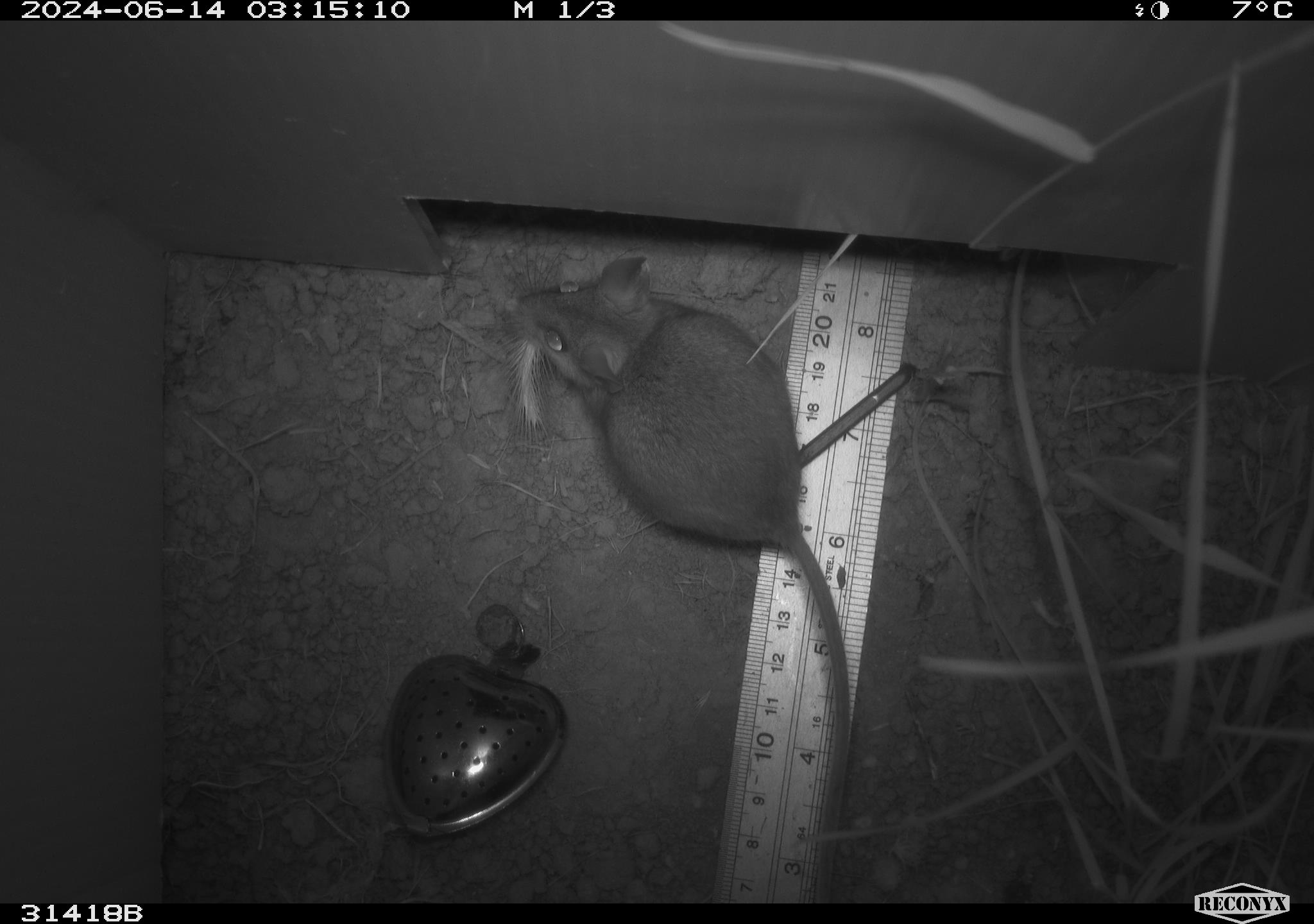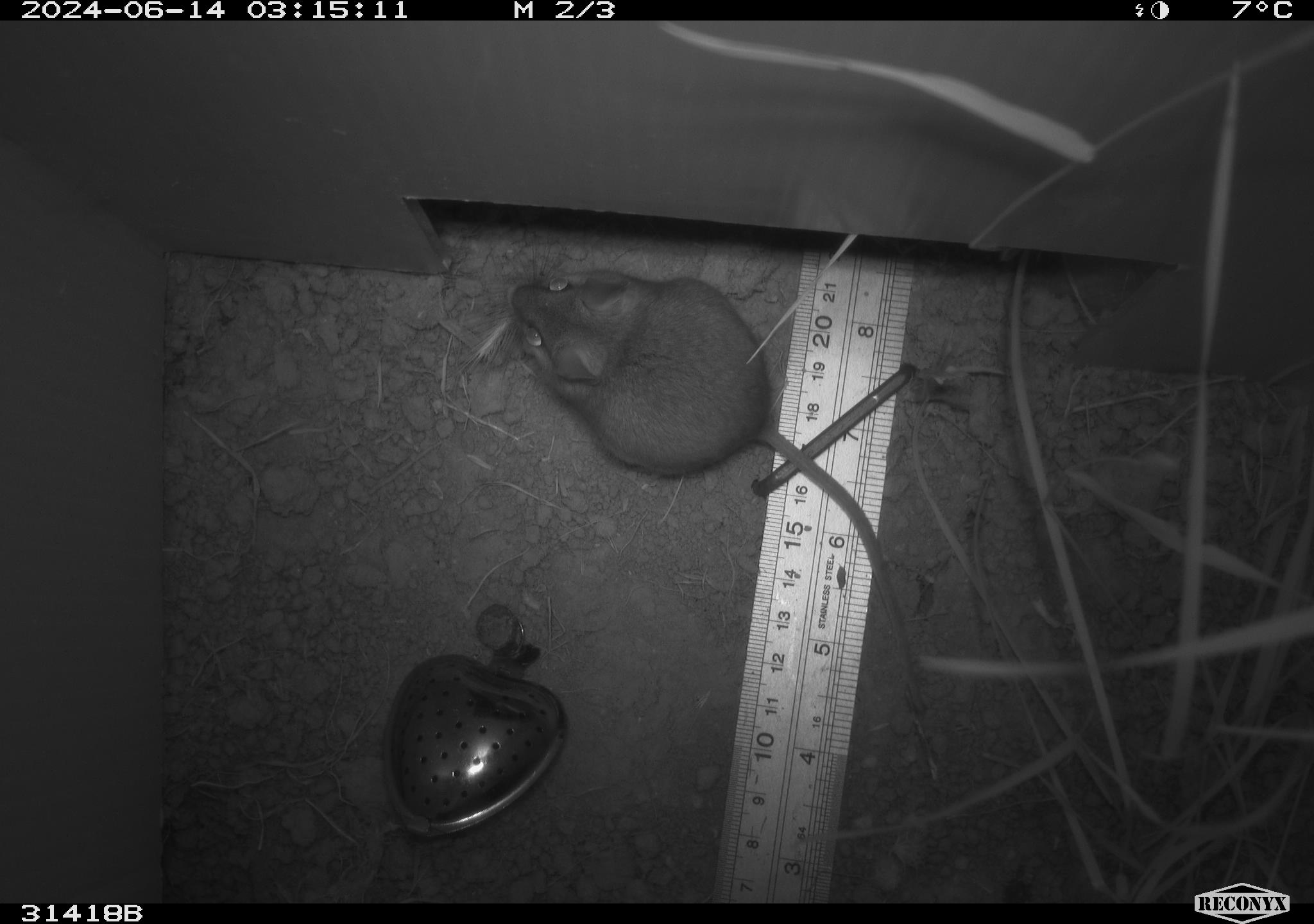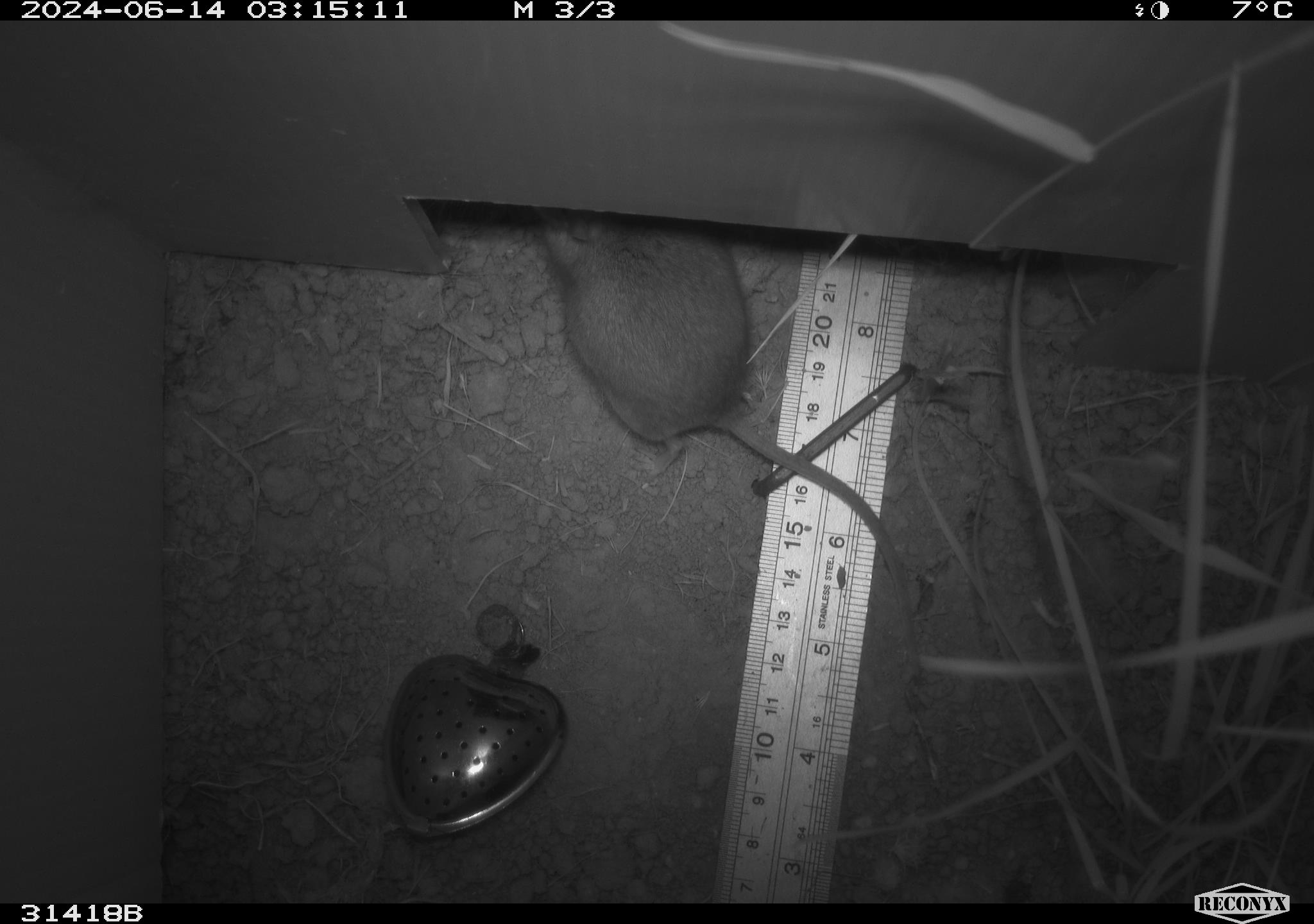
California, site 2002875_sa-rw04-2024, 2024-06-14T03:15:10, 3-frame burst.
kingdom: Animalia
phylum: Chordata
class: Mammalia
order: Rodentia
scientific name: Rodentia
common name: mouse species